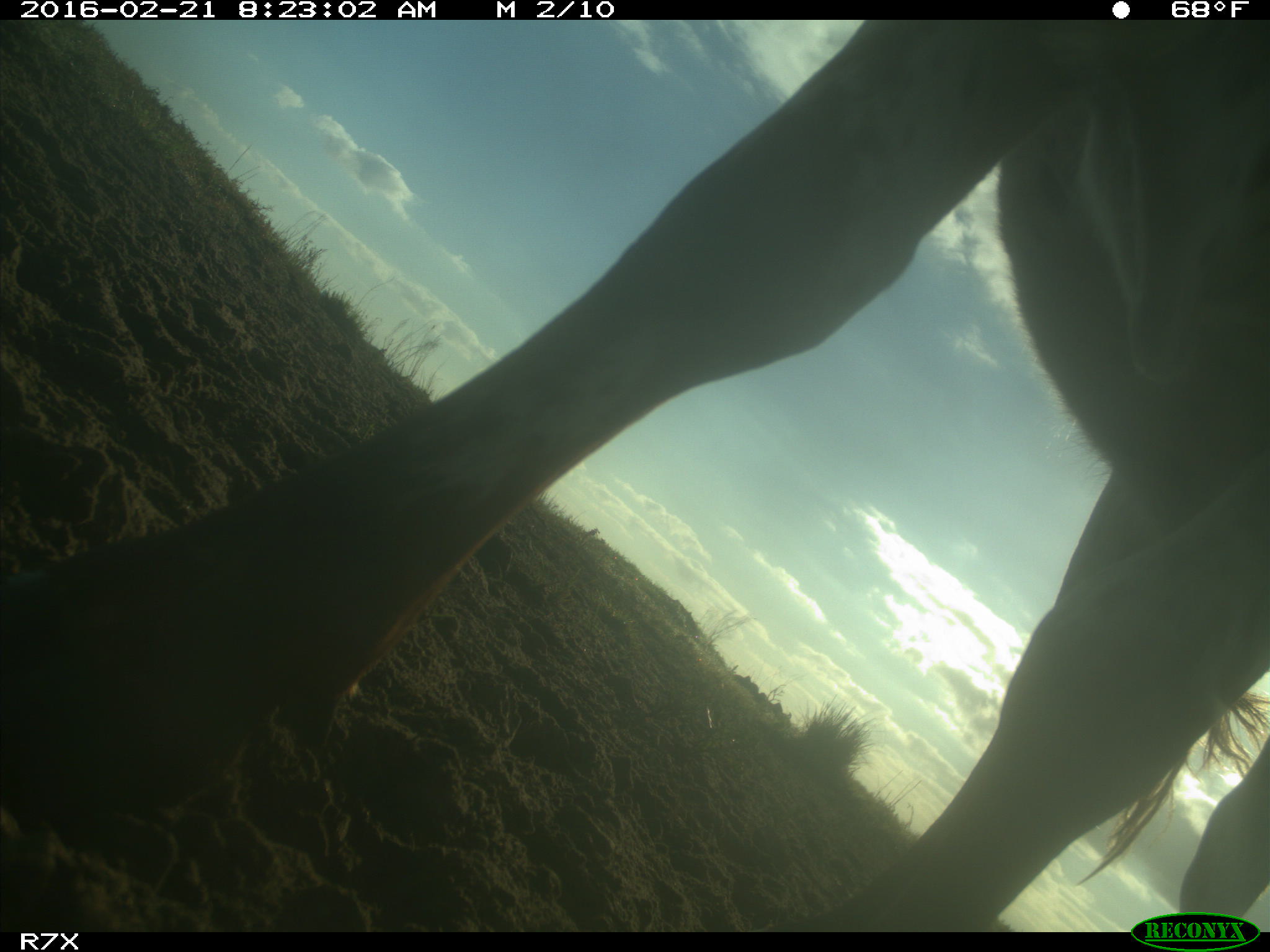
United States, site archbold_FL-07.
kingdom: Animalia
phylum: Chordata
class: Mammalia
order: Artiodactyla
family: Bovidae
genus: Bos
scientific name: Bos taurus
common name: domestic cow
Bos taurus (domestic cow).